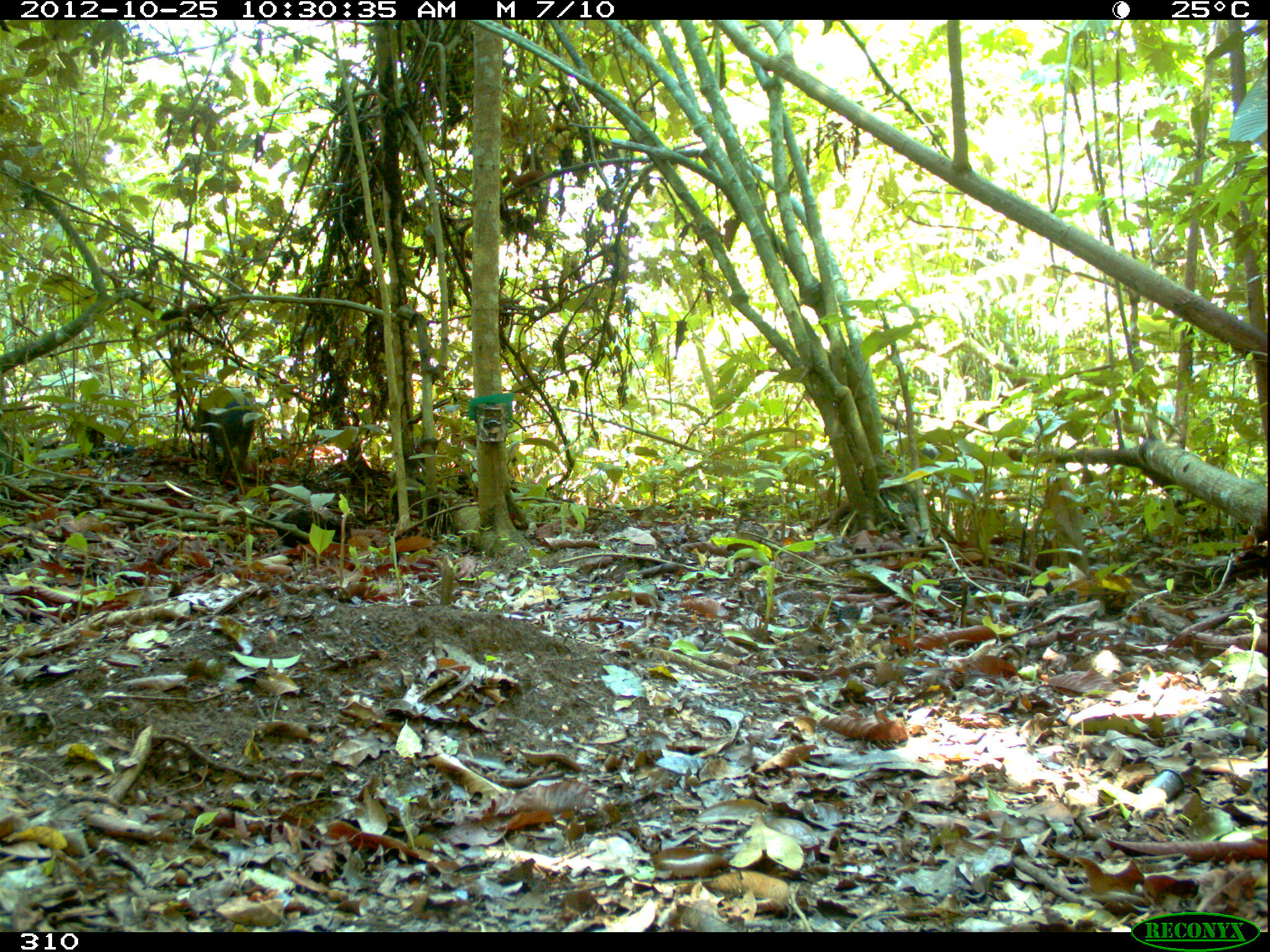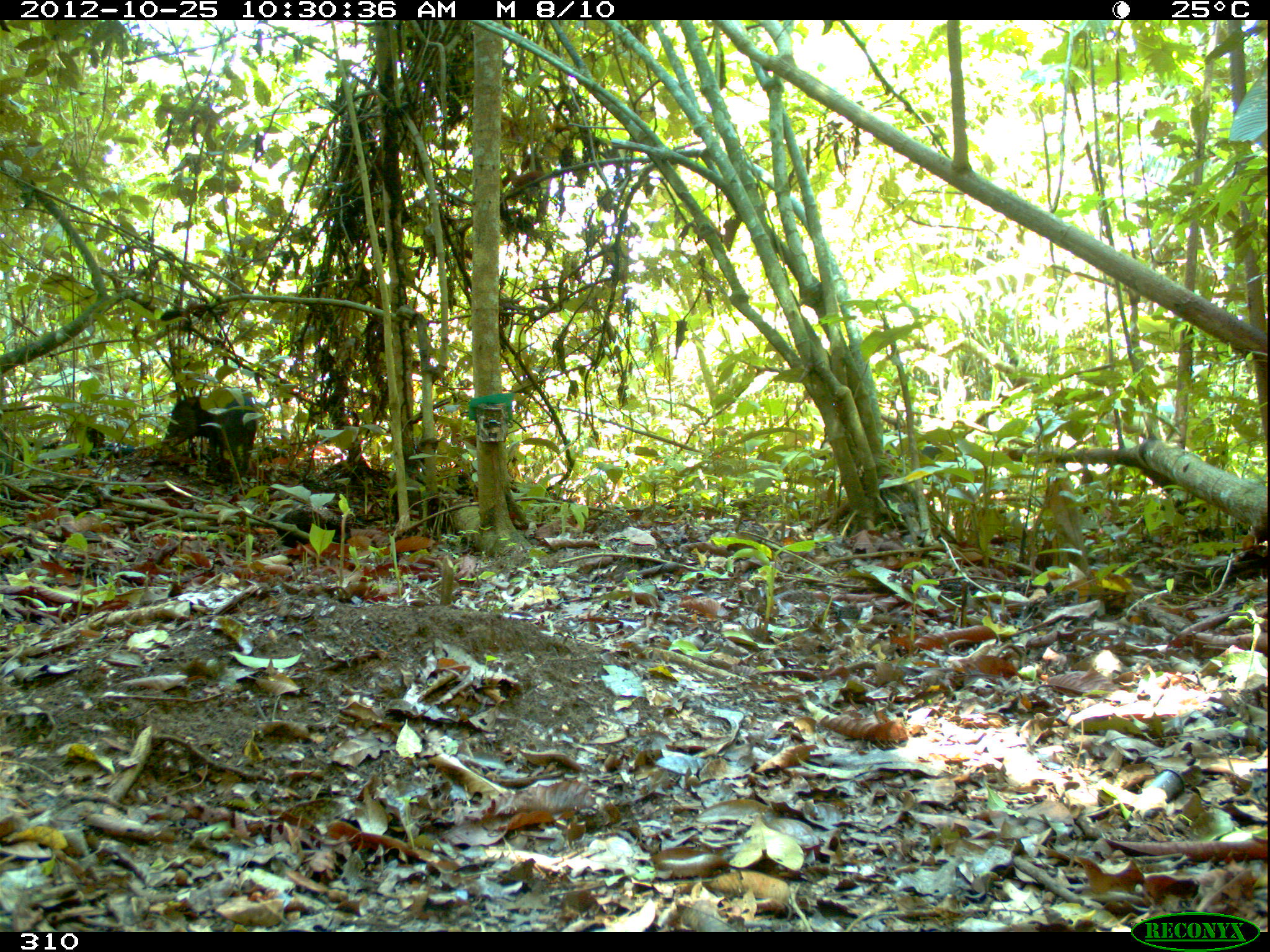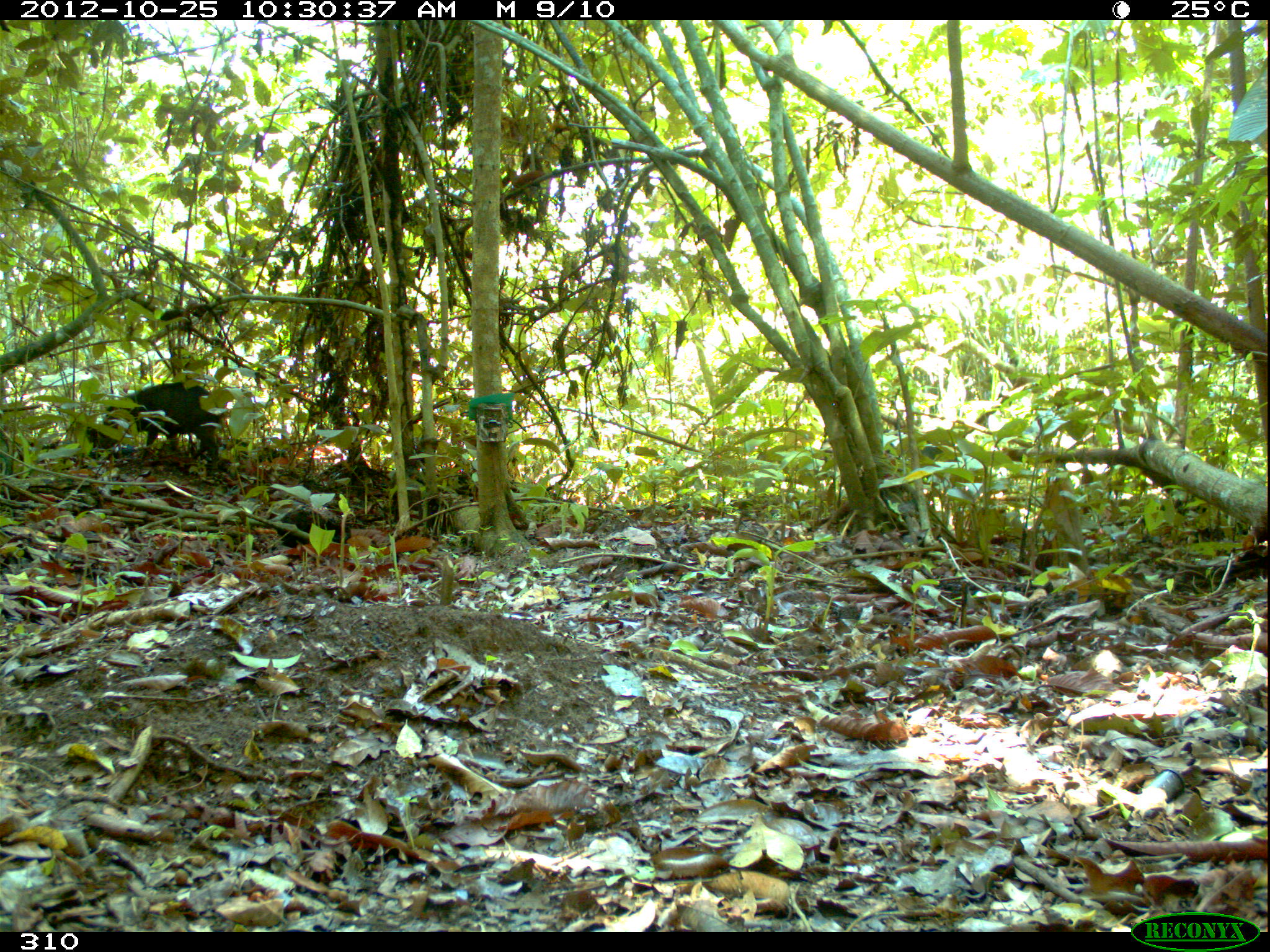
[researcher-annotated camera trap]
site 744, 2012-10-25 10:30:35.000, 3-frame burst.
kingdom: Animalia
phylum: Chordata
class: Mammalia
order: Artiodactyla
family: Tayassuidae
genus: Tayassu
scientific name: Tayassu pecari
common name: white-lipped peccary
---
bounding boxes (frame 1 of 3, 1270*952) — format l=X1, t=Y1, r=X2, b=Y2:
tayassu pecari: l=190, t=393, r=254, b=481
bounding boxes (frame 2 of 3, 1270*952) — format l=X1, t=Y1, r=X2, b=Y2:
tayassu pecari: l=164, t=391, r=258, b=480